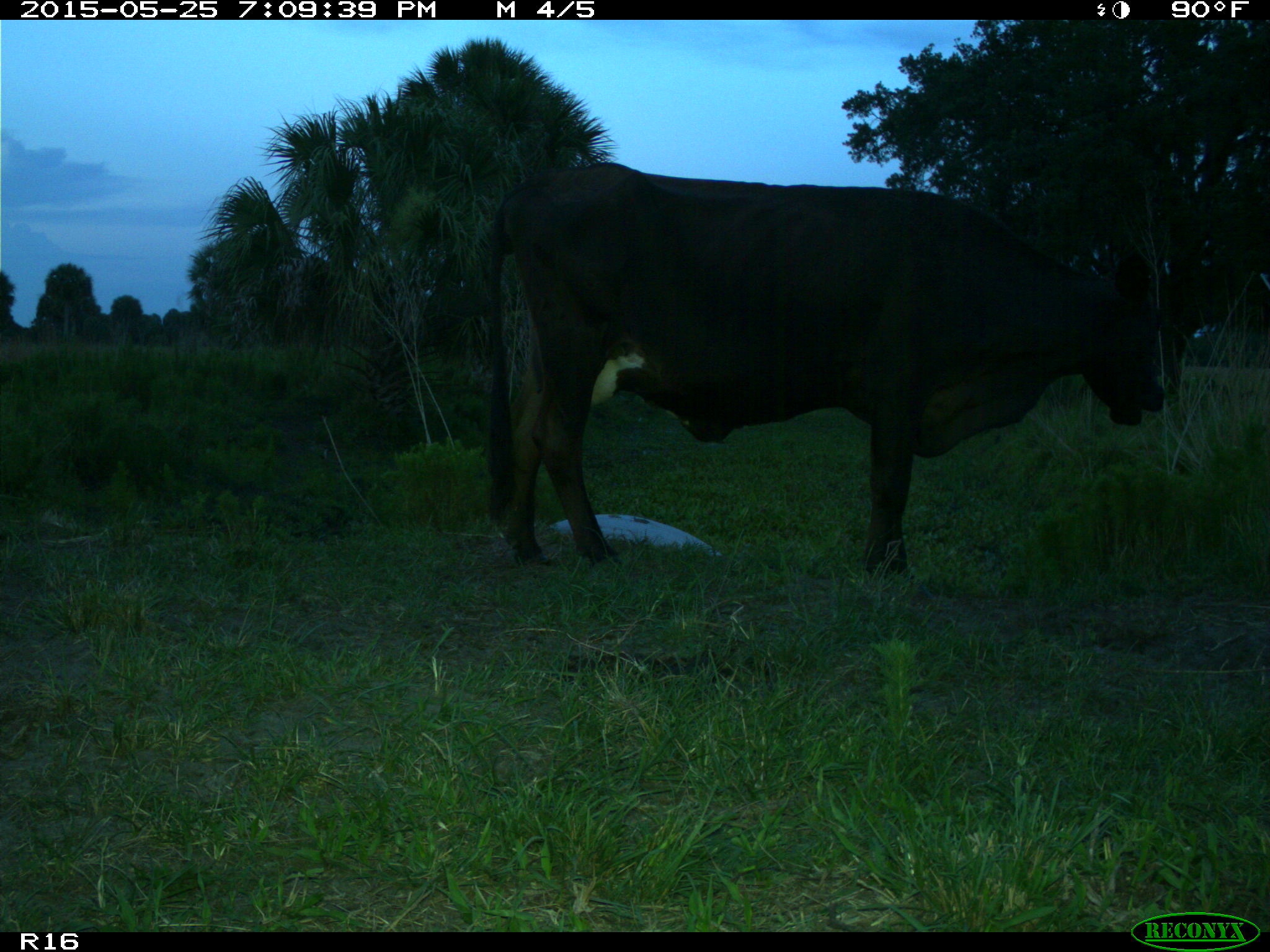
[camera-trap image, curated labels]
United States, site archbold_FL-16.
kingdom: Animalia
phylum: Chordata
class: Mammalia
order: Artiodactyla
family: Bovidae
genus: Bos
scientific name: Bos taurus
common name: domestic cow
Bos taurus (domestic cow).